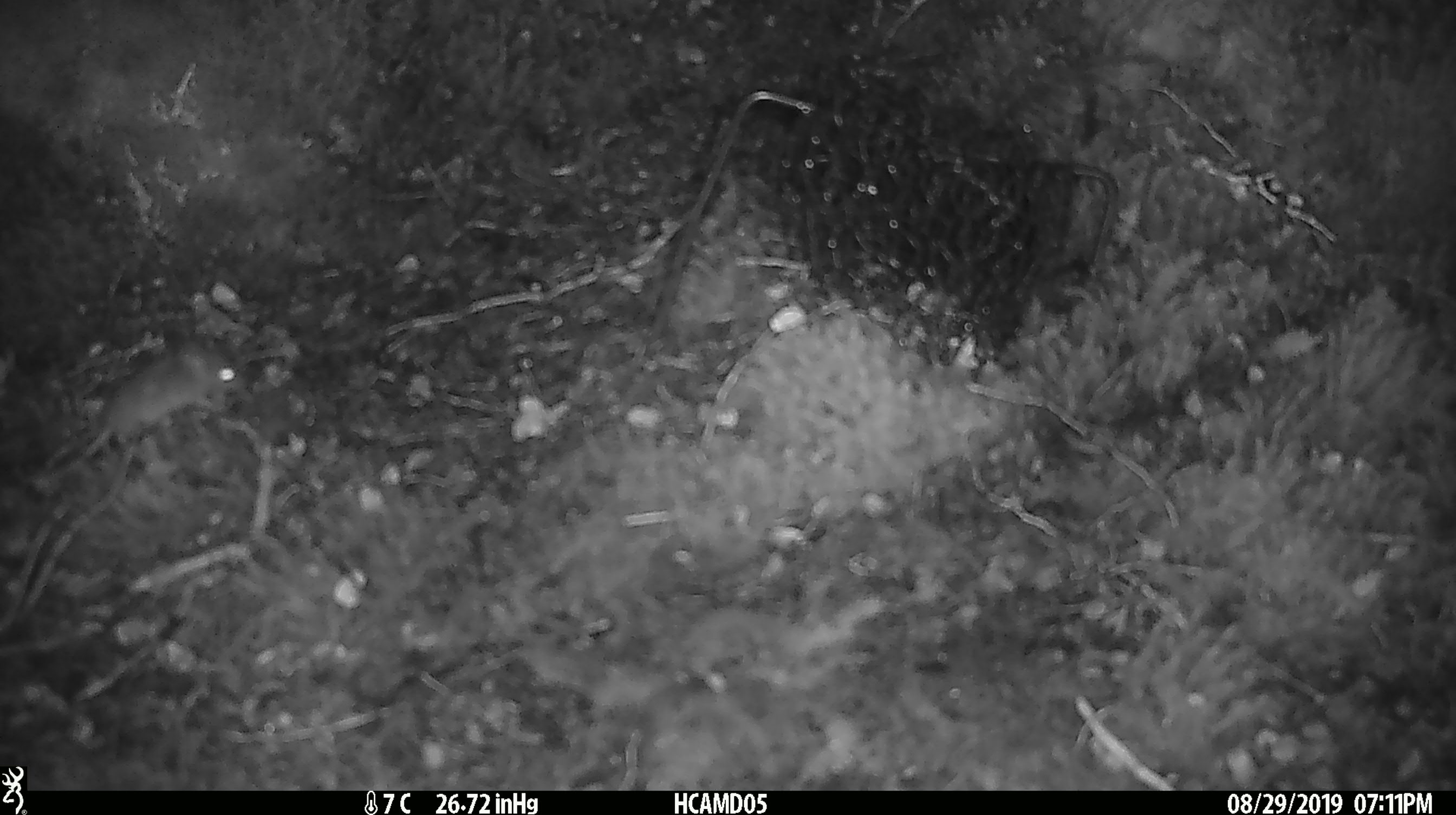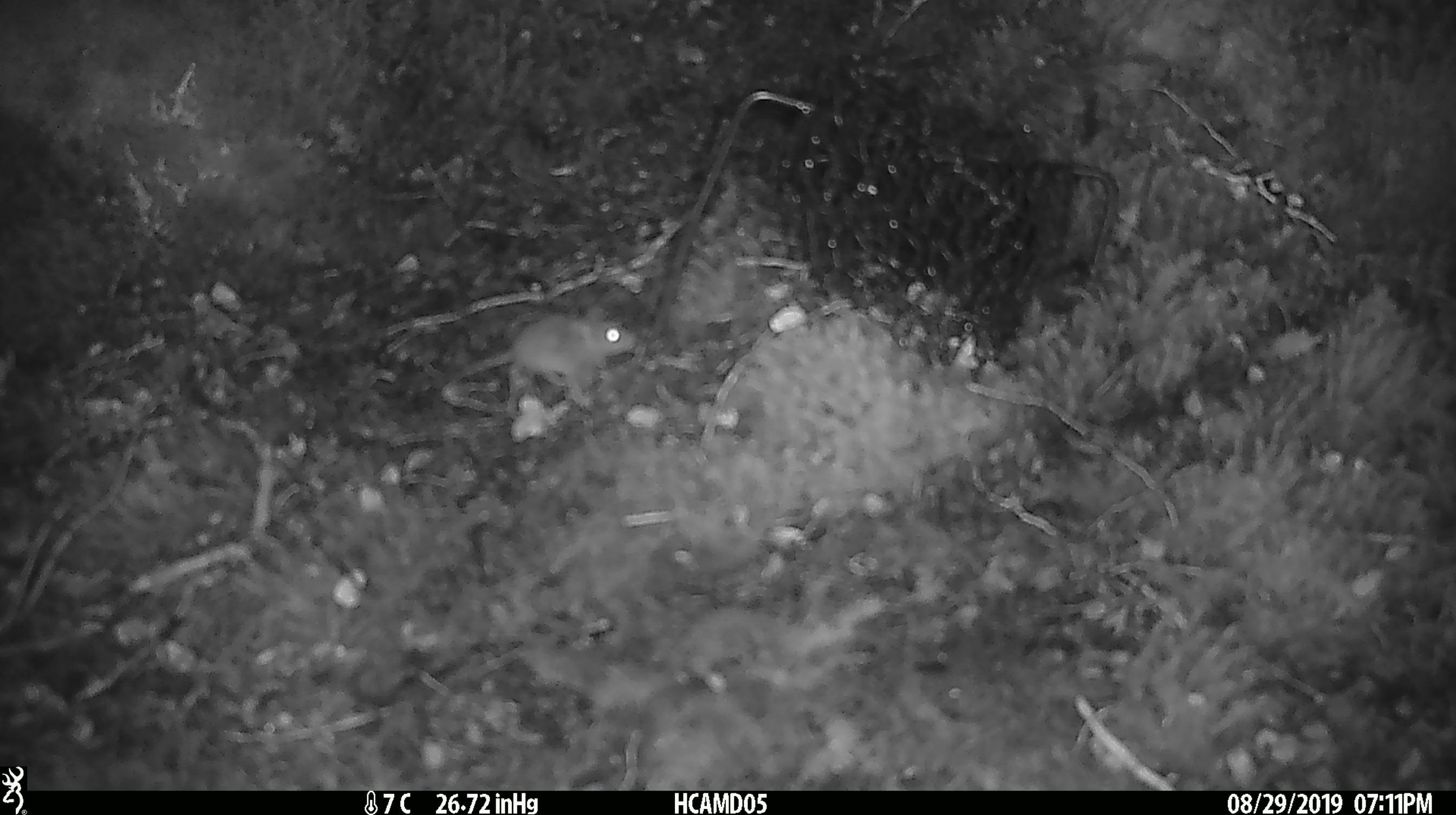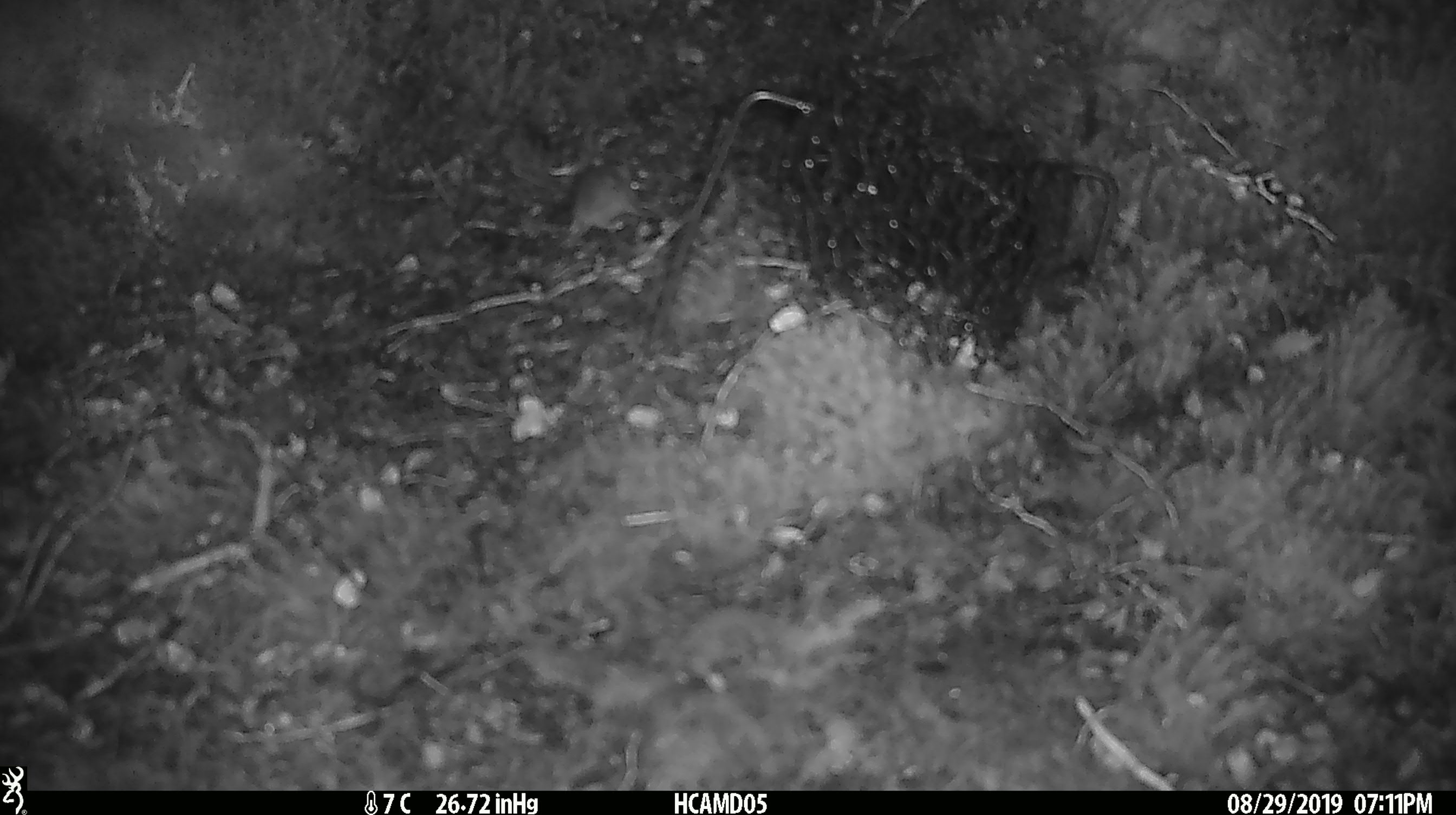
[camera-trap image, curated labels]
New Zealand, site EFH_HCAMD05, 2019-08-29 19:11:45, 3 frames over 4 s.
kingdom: Animalia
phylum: Chordata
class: Mammalia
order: Rodentia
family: Muridae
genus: Mus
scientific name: Mus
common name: mouse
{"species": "mouse (Mus)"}